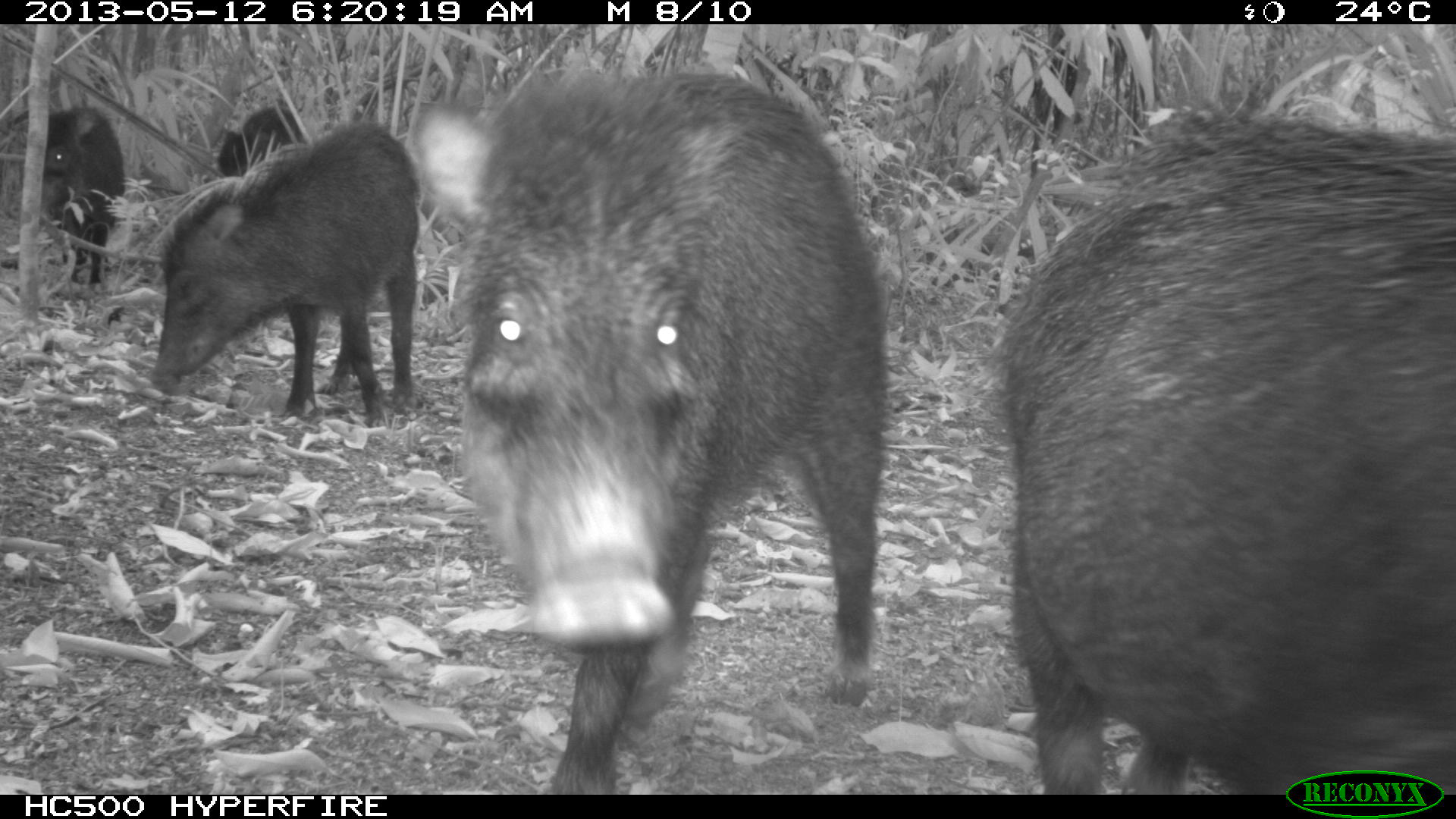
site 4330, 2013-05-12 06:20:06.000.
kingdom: Animalia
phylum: Chordata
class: Mammalia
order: Artiodactyla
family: Tayassuidae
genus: Tayassu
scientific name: Tayassu pecari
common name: white-lipped peccary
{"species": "Tayassu pecari (white-lipped peccary)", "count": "5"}